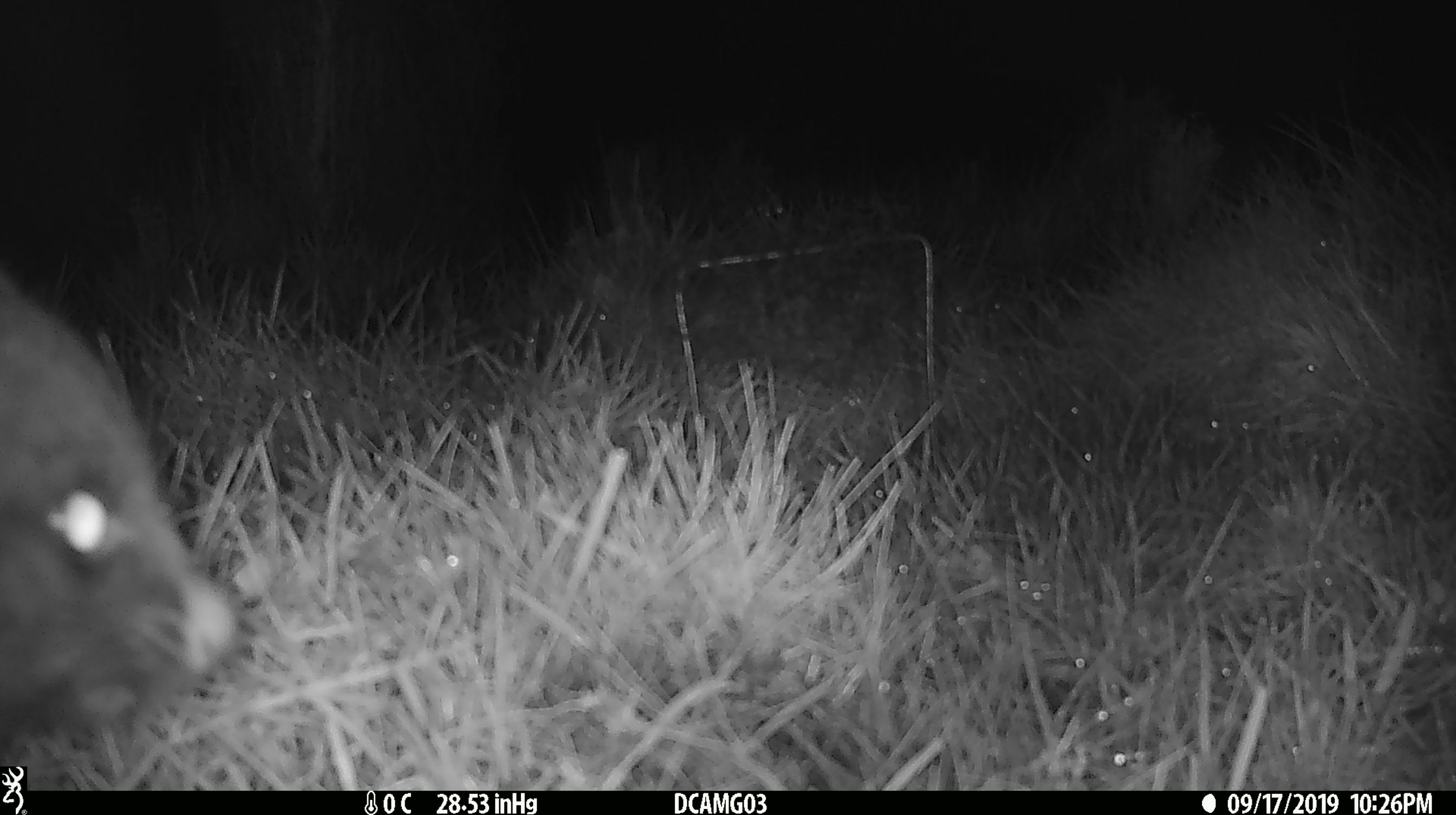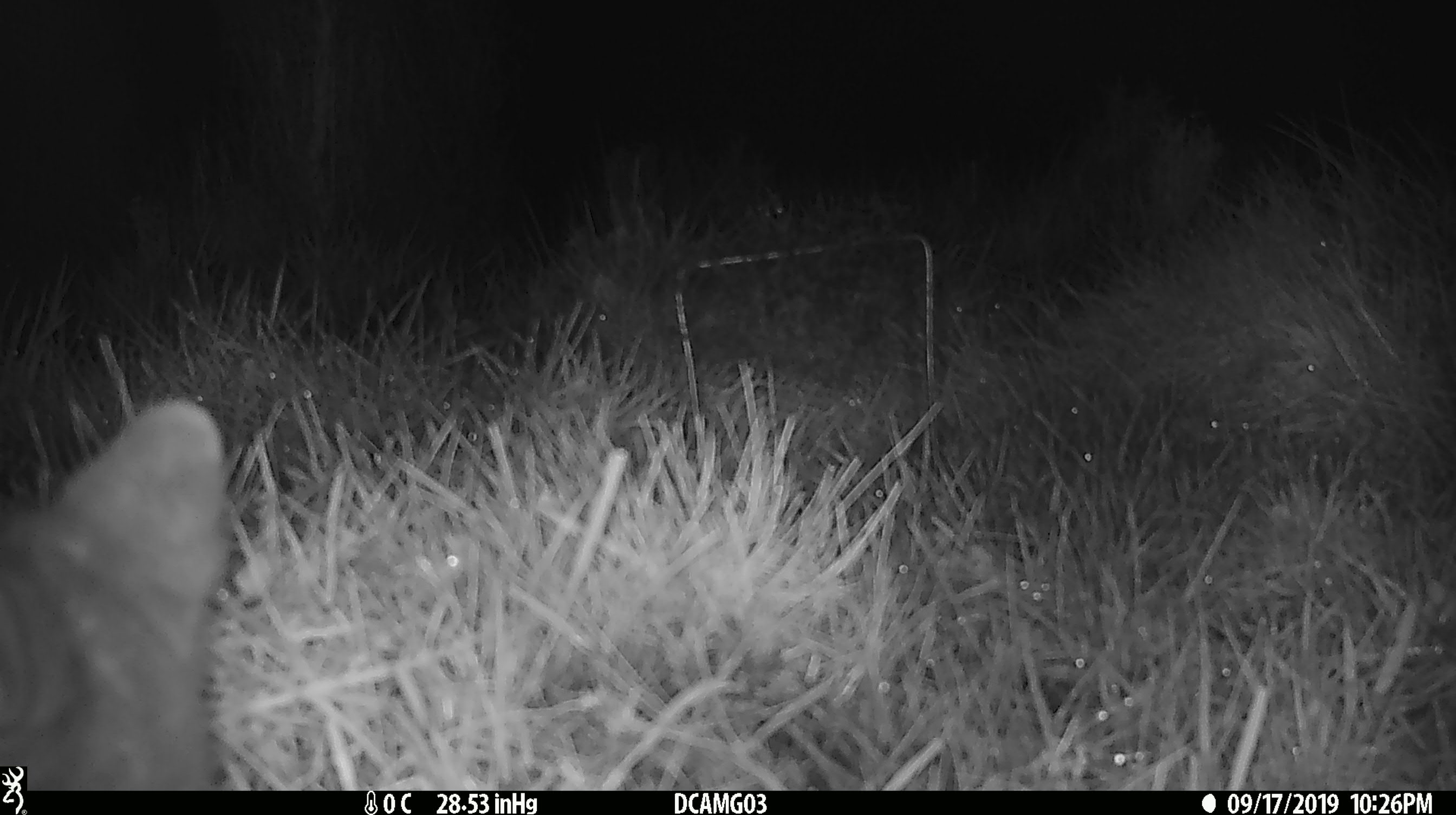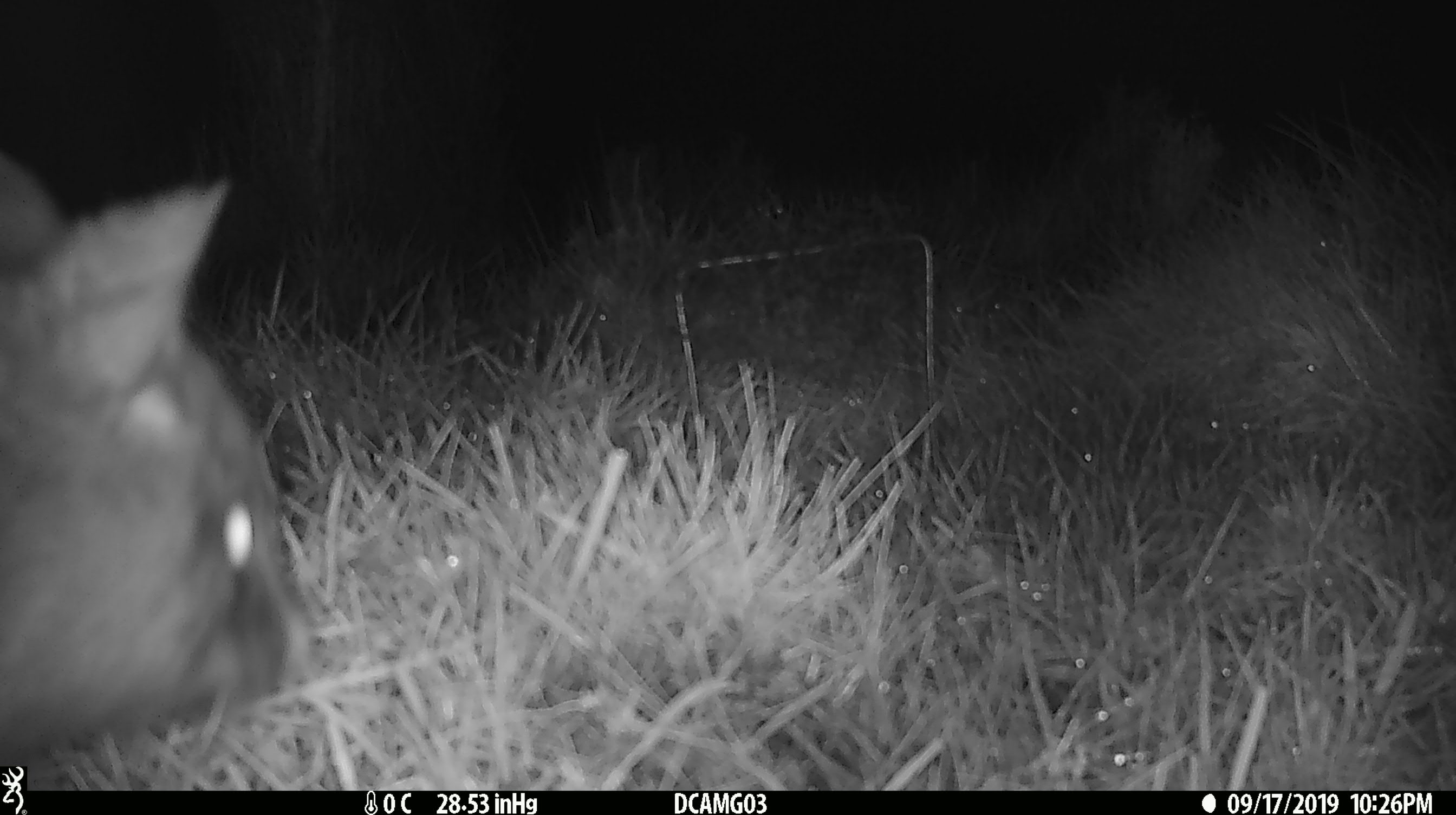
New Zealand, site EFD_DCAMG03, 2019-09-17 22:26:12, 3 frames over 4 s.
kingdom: Animalia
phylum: Chordata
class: Mammalia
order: Diprotodontia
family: Phalangeridae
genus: Trichosurus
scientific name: Trichosurus vulpecula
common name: common brushtail possum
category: possum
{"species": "possum (common brushtail possum) (Trichosurus vulpecula)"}